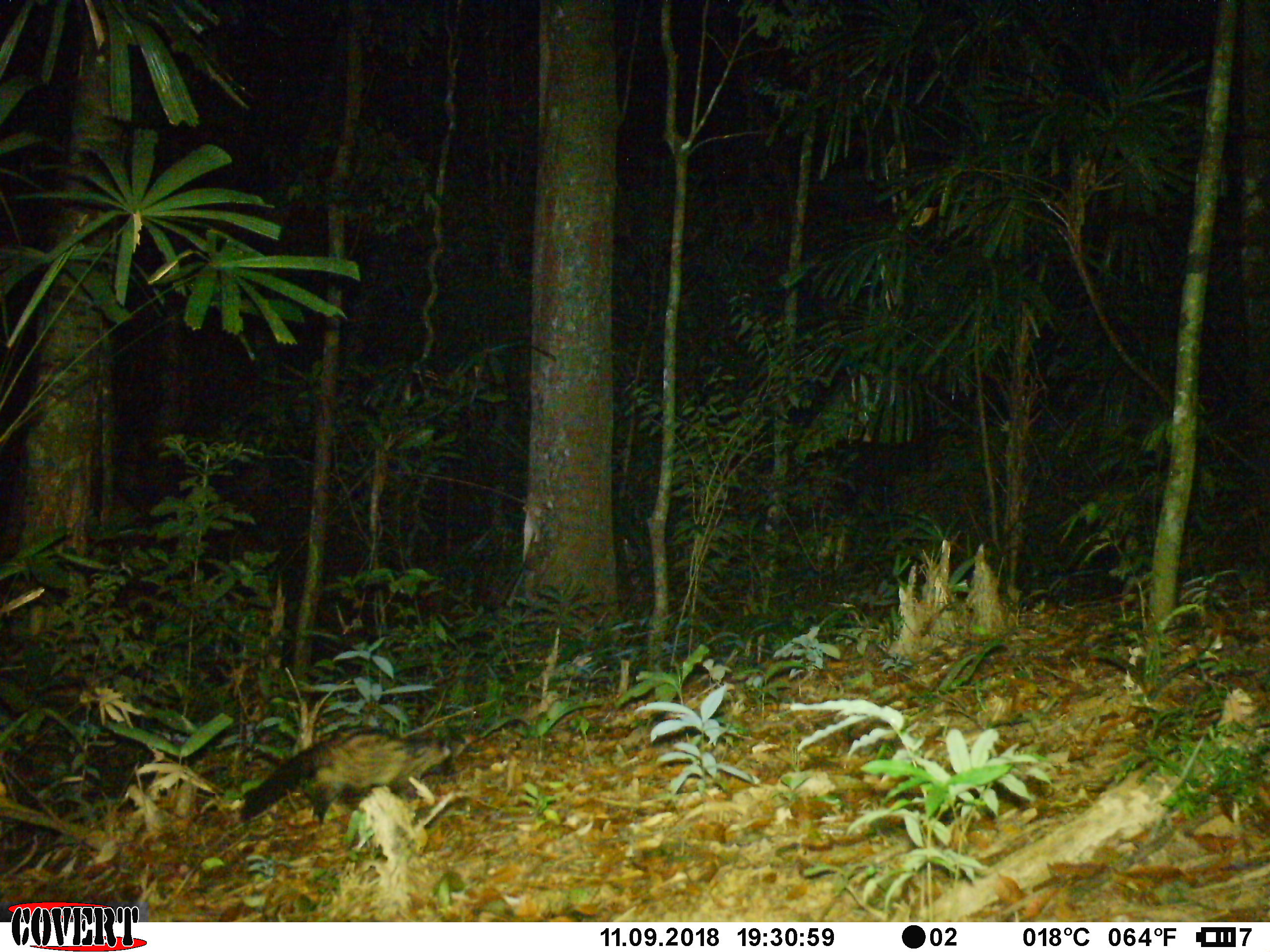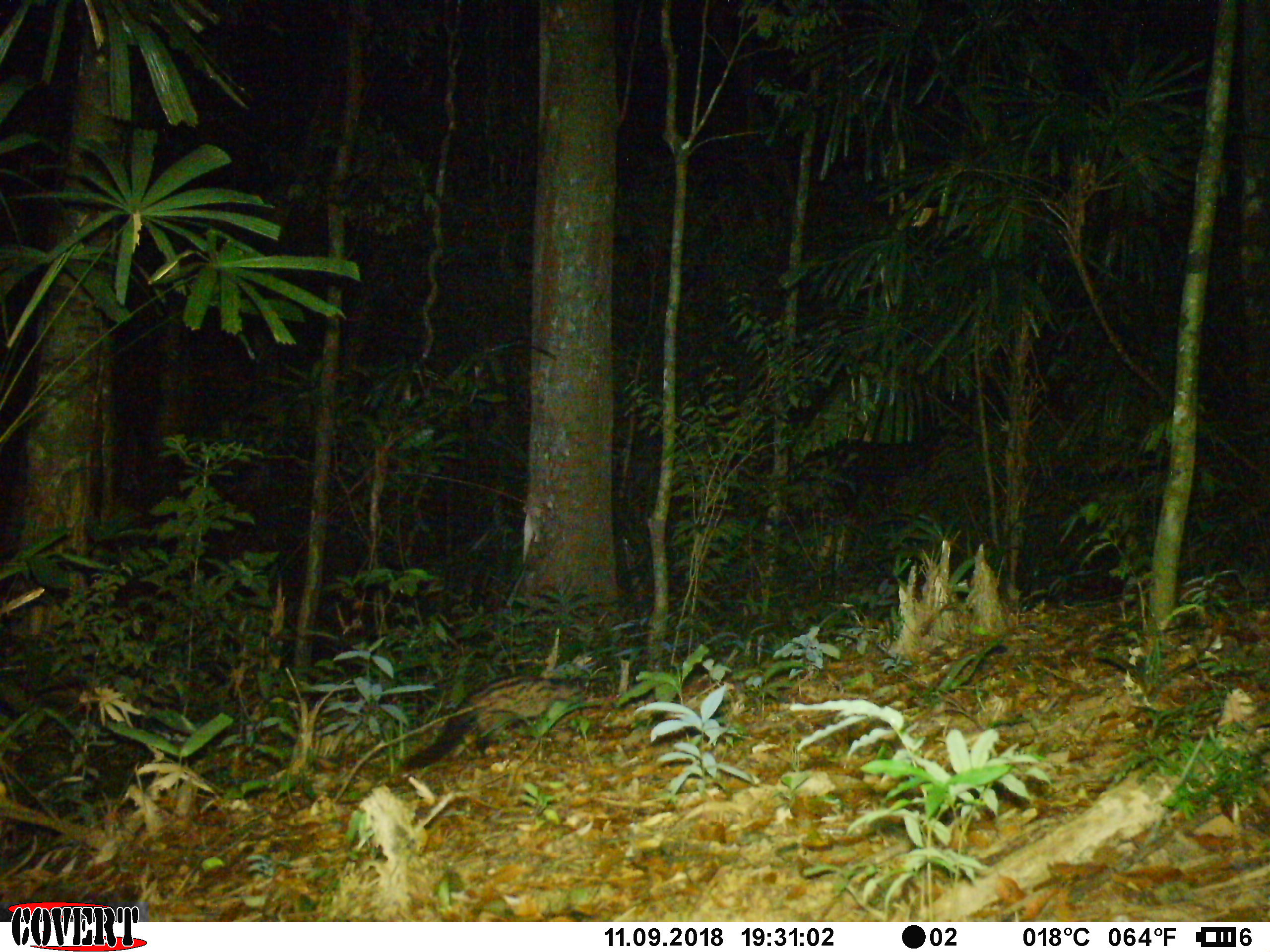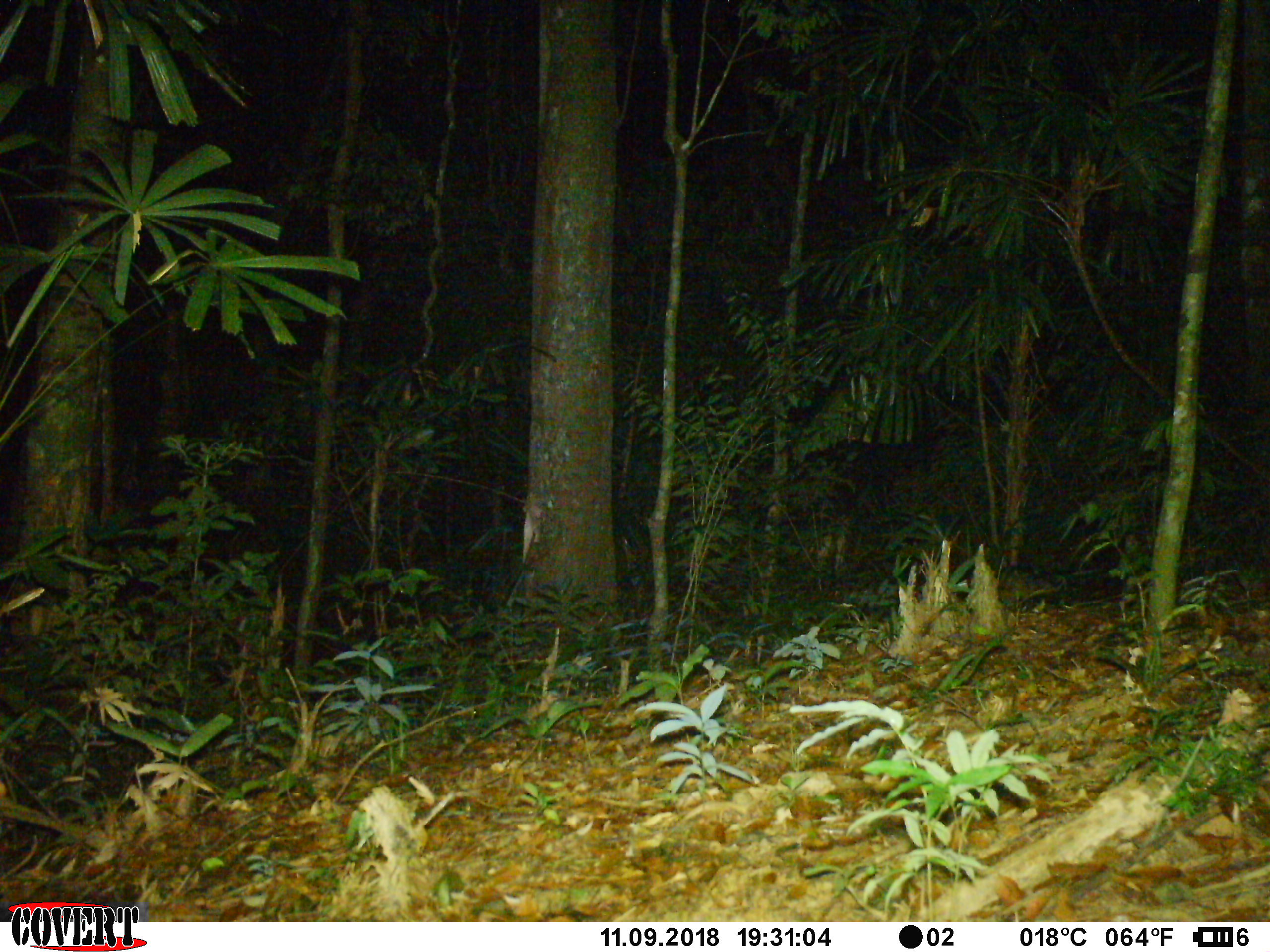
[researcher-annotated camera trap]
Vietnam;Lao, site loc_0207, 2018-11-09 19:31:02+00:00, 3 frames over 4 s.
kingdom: Animalia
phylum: Chordata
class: Mammalia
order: Carnivora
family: Viverridae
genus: Paradoxurus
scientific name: Paradoxurus hermaphroditus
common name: common palm civet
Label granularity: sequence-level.